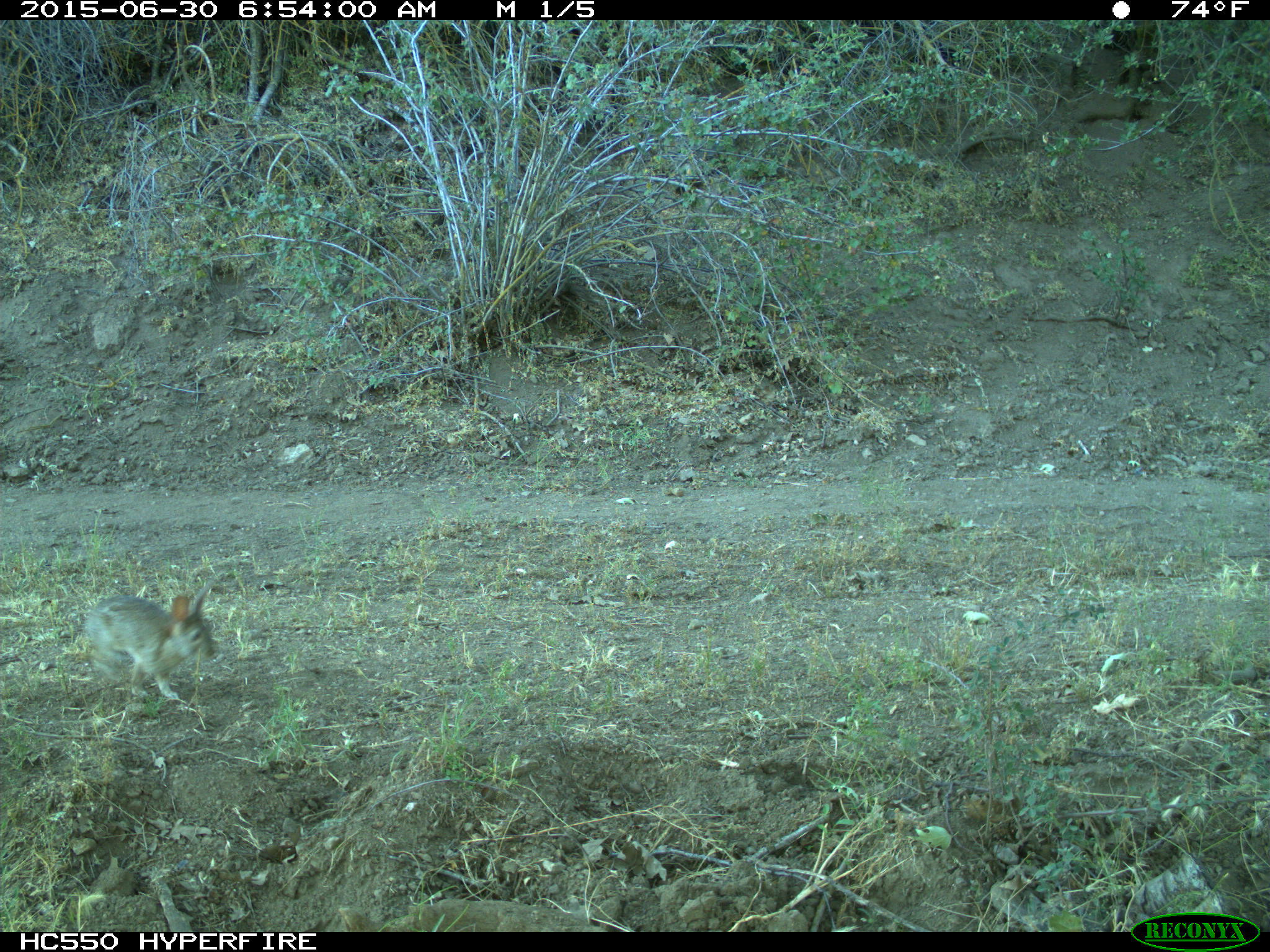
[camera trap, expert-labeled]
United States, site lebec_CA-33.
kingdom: Animalia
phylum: Chordata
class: Mammalia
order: Lagomorpha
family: Leporidae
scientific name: Leporidae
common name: rabbits and hares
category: unidentified rabbit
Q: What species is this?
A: Unidentified rabbit (rabbits and hares) (Leporidae).